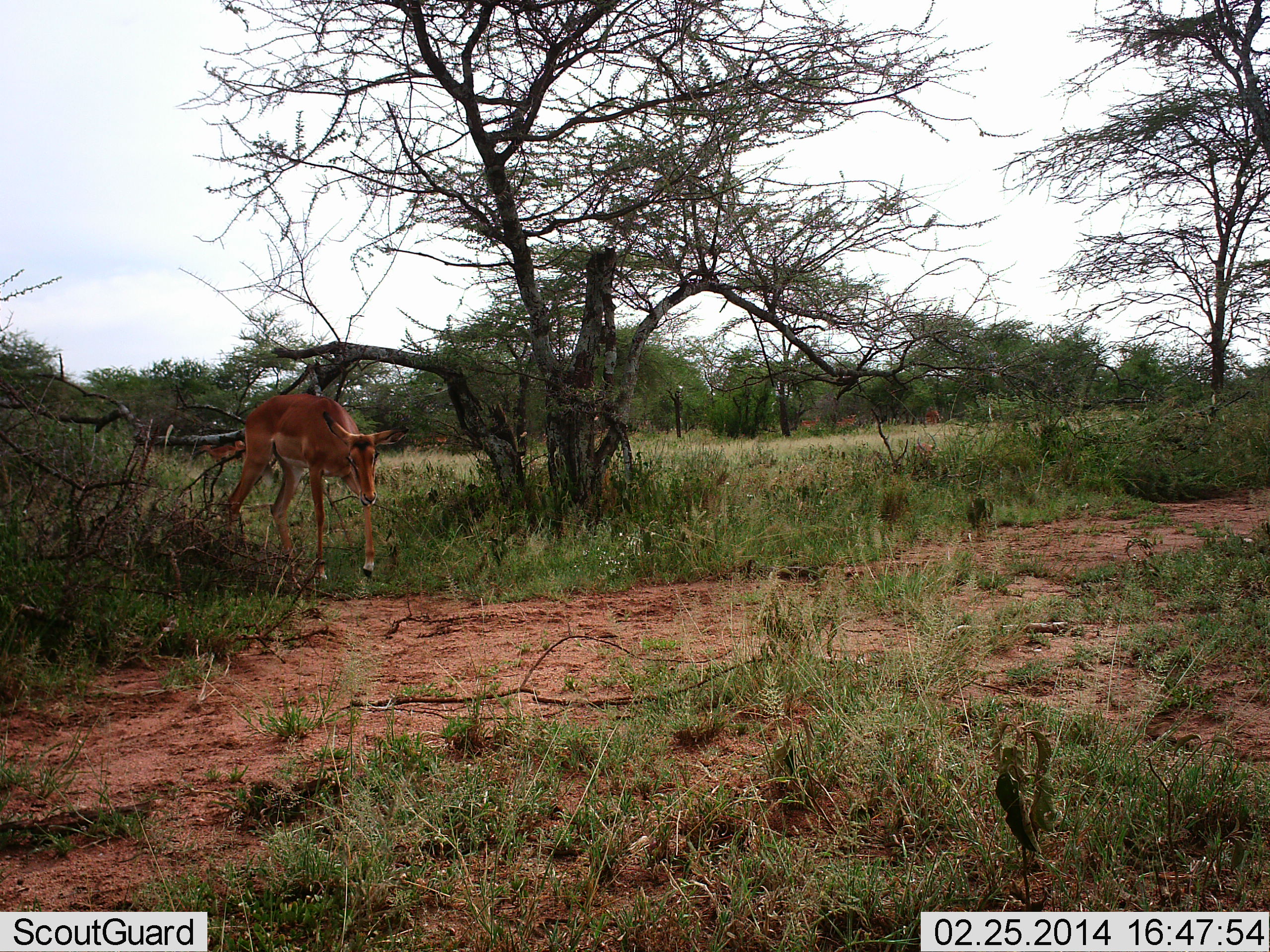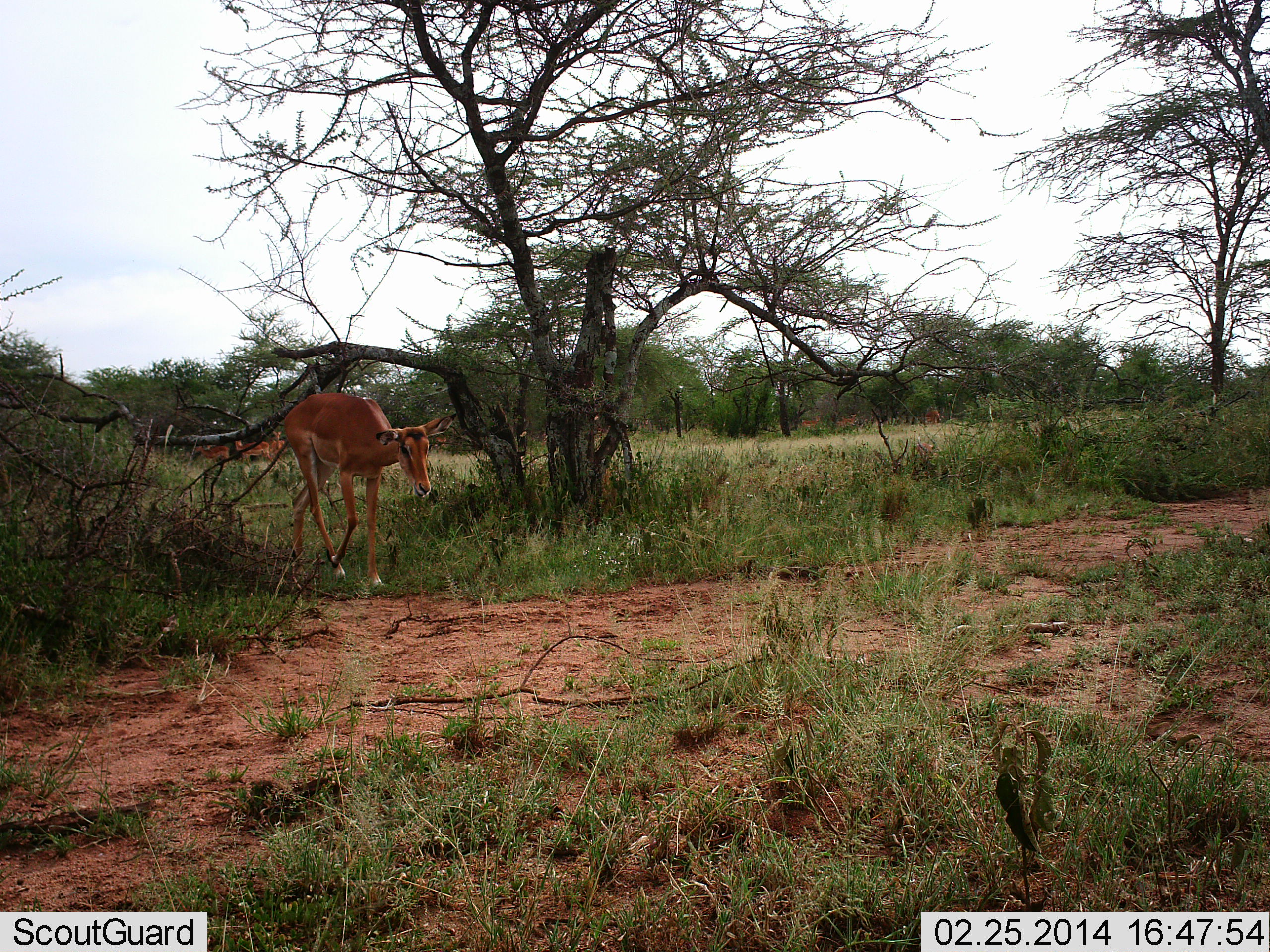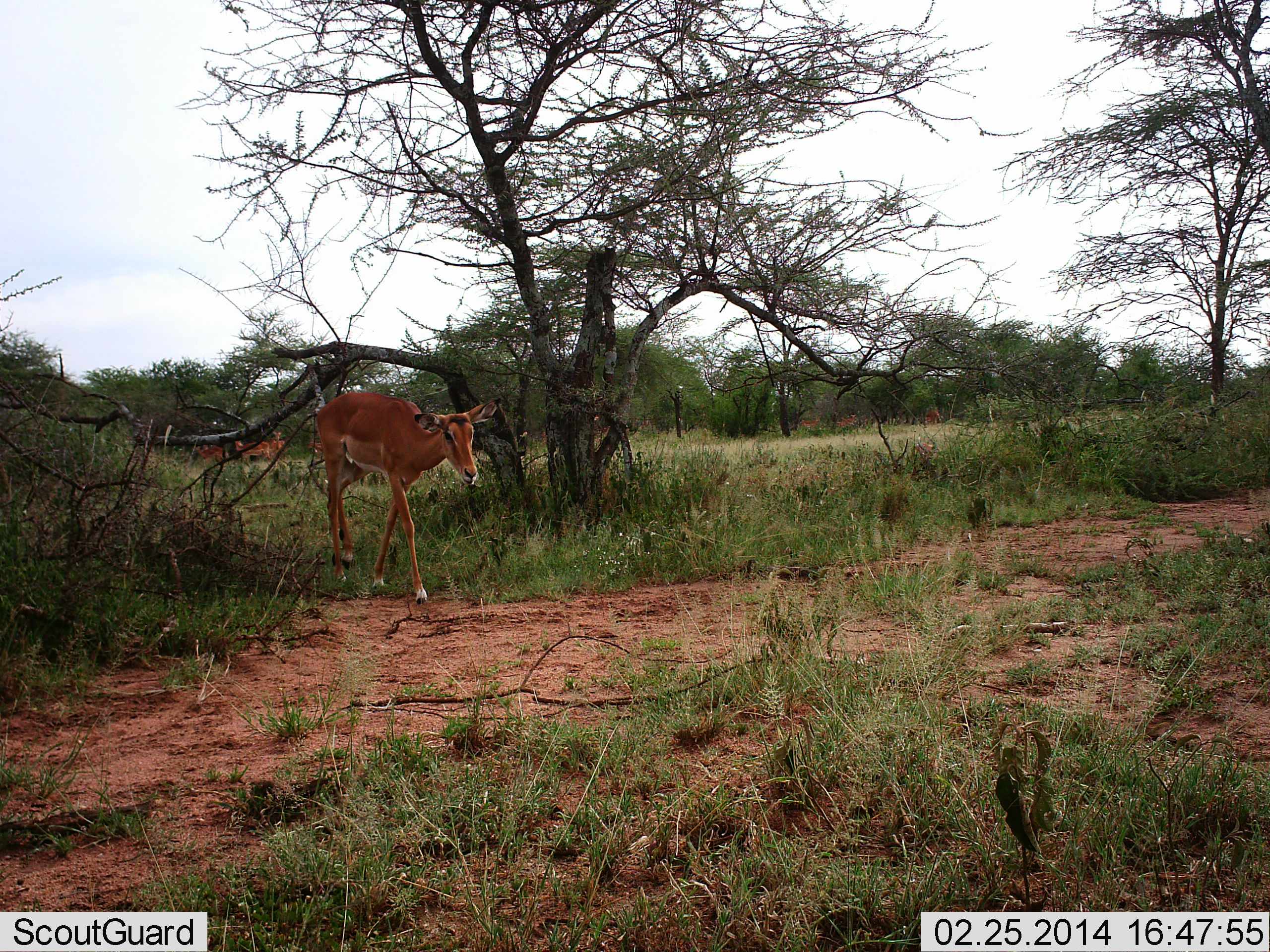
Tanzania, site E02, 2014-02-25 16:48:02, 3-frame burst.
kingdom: Animalia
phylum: Chordata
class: Mammalia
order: Artiodactyla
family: Bovidae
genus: Aepyceros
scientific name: Aepyceros melampus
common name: impala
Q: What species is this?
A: Impala (Aepyceros melampus).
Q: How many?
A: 6.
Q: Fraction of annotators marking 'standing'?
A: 70%.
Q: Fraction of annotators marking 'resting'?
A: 0%.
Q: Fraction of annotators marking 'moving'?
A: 100%.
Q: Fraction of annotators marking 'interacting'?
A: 0%.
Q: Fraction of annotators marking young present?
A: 0%.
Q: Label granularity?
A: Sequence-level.